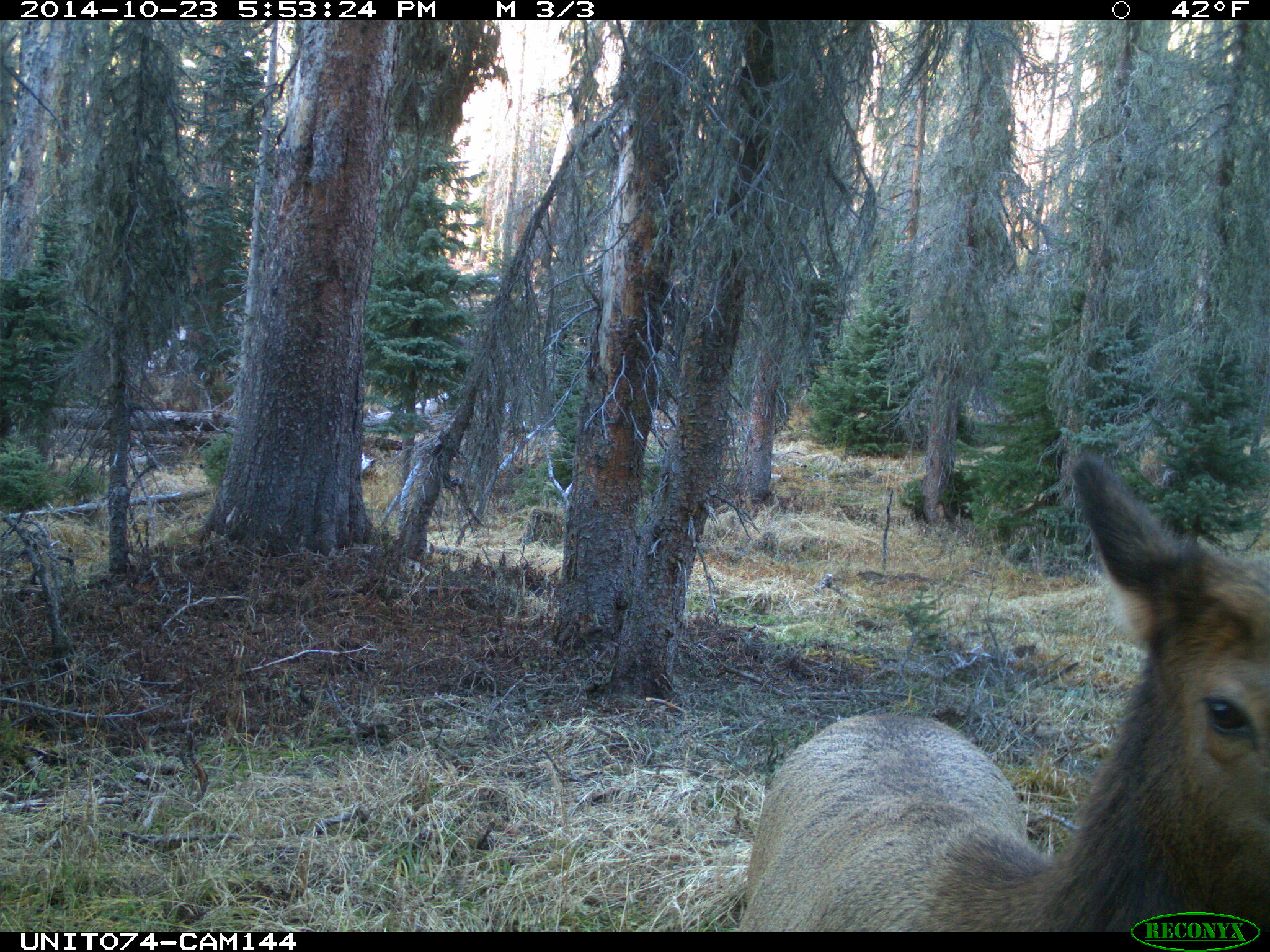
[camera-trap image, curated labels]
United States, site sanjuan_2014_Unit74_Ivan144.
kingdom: Animalia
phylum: Chordata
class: Mammalia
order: Artiodactyla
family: Cervidae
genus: Cervus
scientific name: Cervus elaphus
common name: red deer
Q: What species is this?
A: Cervus elaphus (red deer).